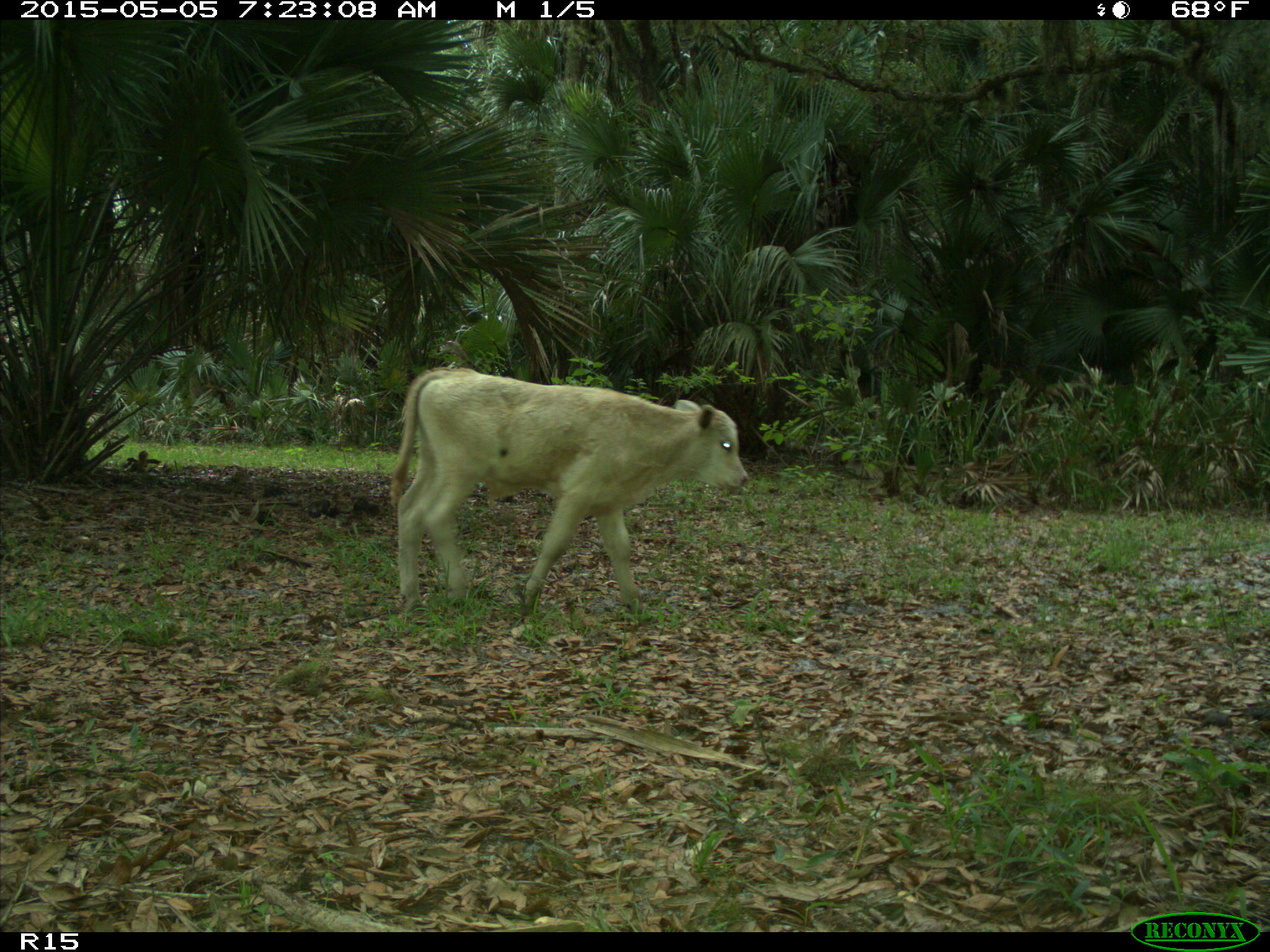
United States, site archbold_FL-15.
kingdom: Animalia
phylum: Chordata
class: Mammalia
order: Artiodactyla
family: Bovidae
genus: Bos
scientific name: Bos taurus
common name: domestic cow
Bos taurus (domestic cow).